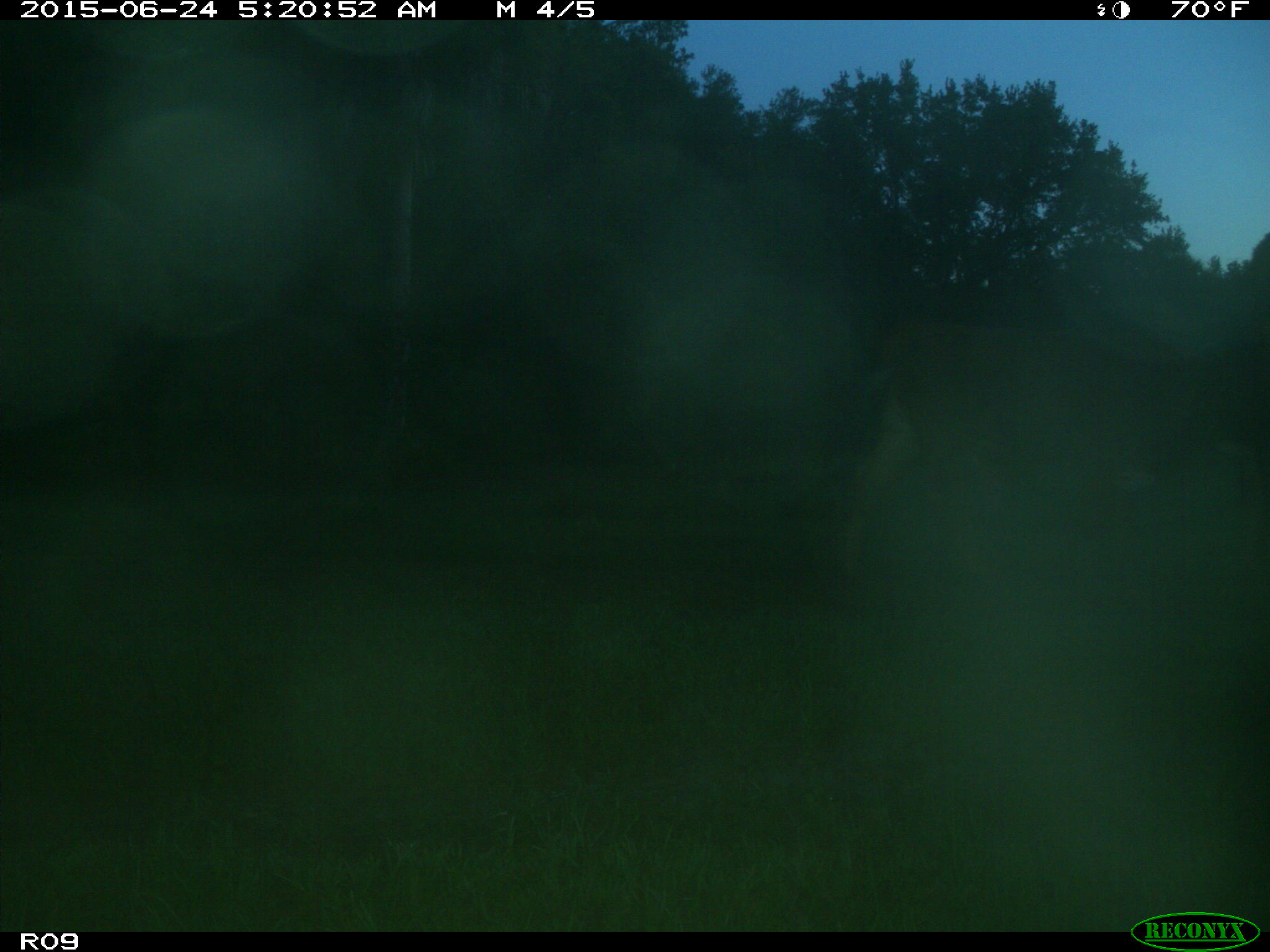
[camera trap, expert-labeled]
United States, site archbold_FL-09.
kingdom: Animalia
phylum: Chordata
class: Mammalia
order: Artiodactyla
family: Bovidae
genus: Bos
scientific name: Bos taurus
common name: domestic cow